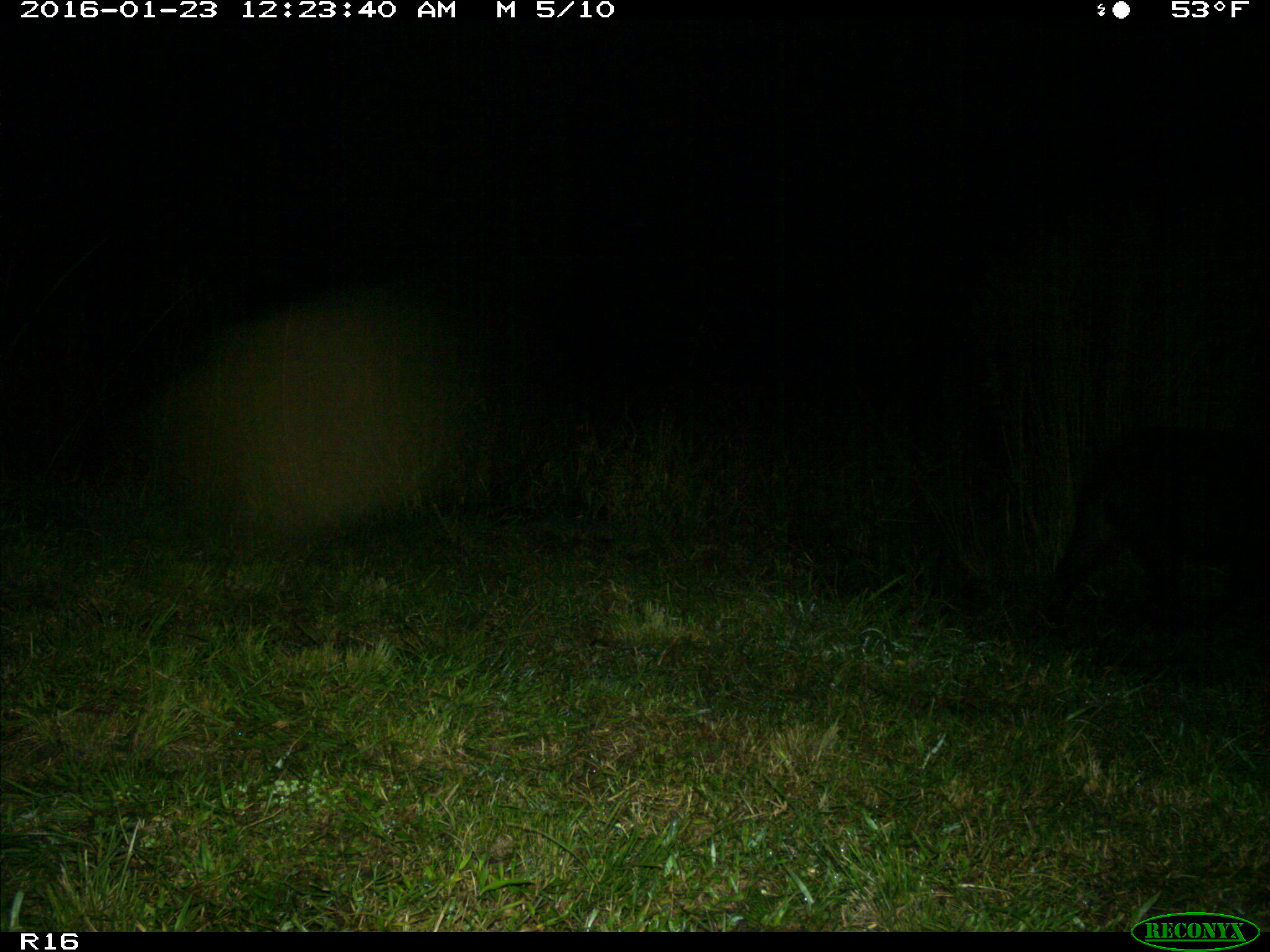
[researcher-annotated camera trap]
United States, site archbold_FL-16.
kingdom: Animalia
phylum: Chordata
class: Mammalia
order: Artiodactyla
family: Suidae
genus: Sus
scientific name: Sus scrofa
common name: wild boar